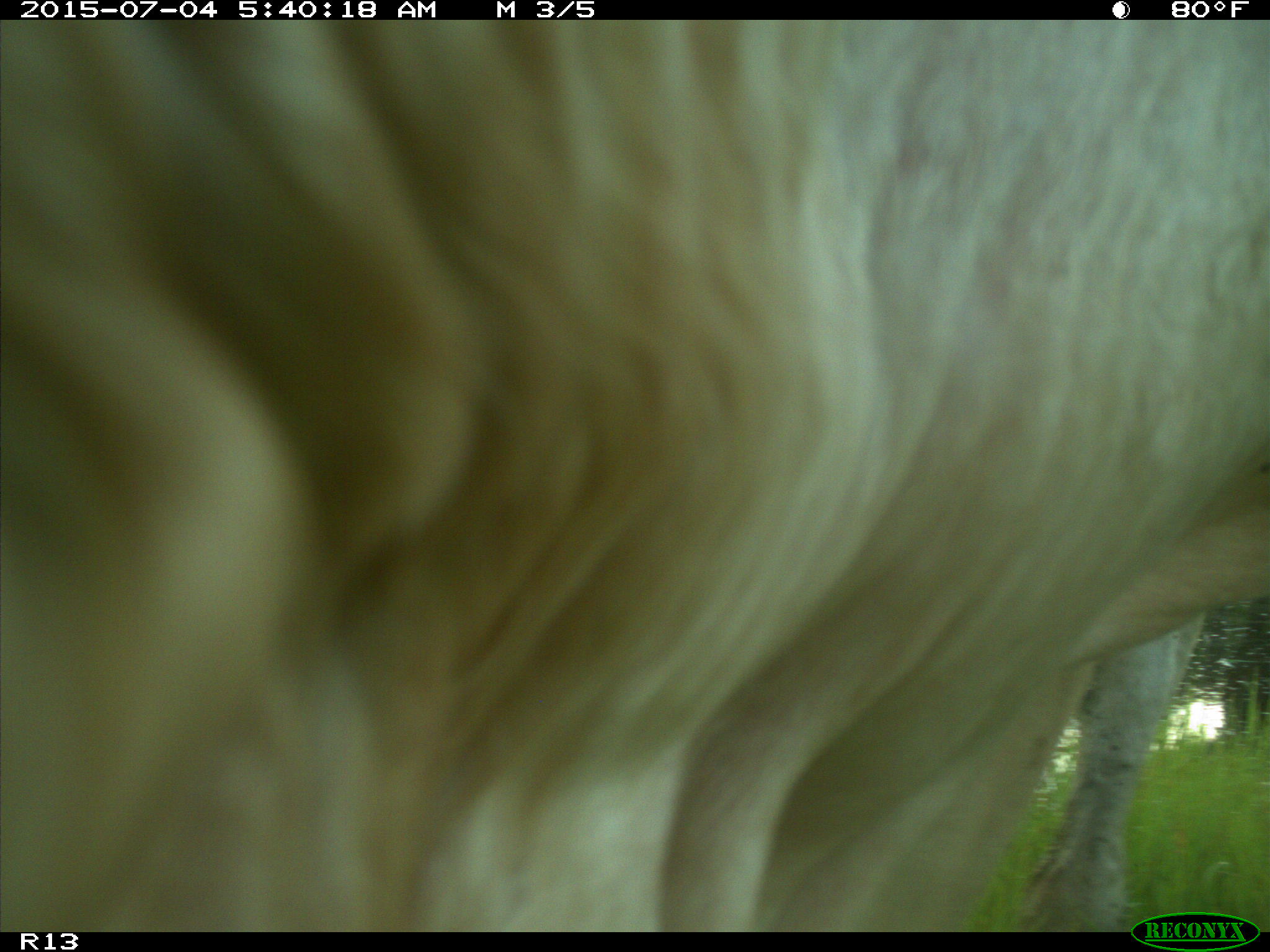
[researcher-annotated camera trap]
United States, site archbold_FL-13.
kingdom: Animalia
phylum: Chordata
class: Mammalia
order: Artiodactyla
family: Bovidae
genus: Bos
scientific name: Bos taurus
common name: domestic cow